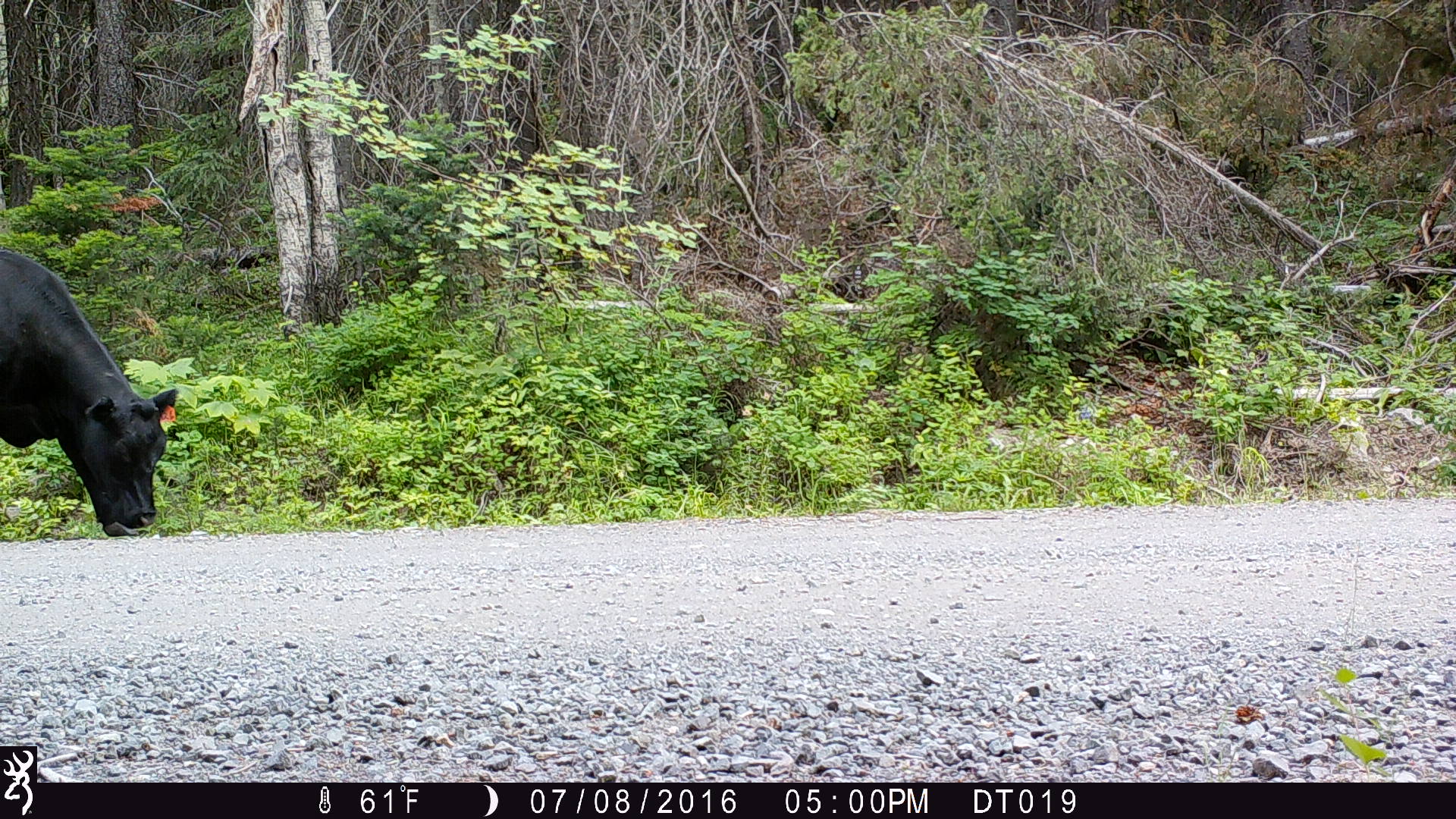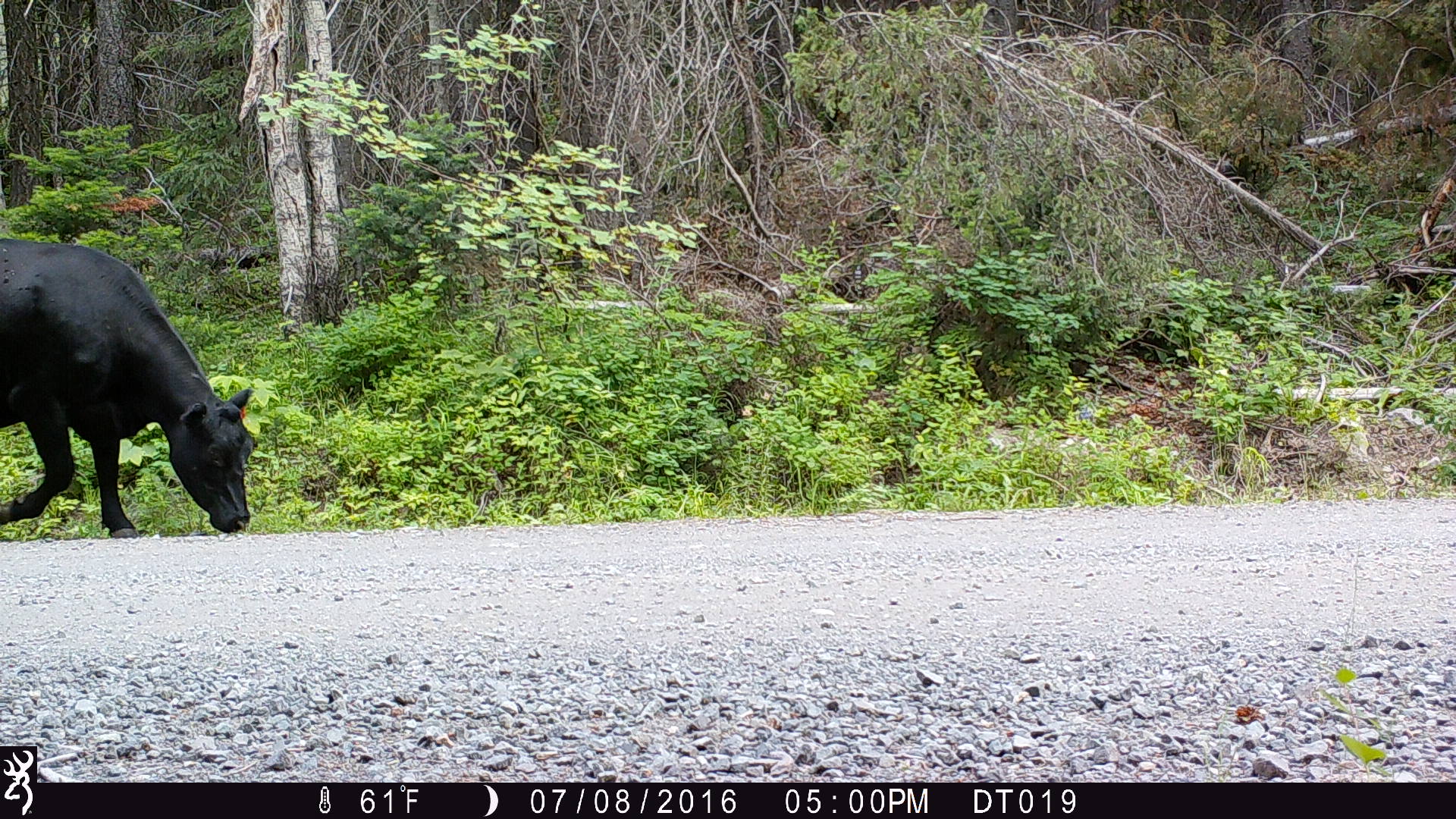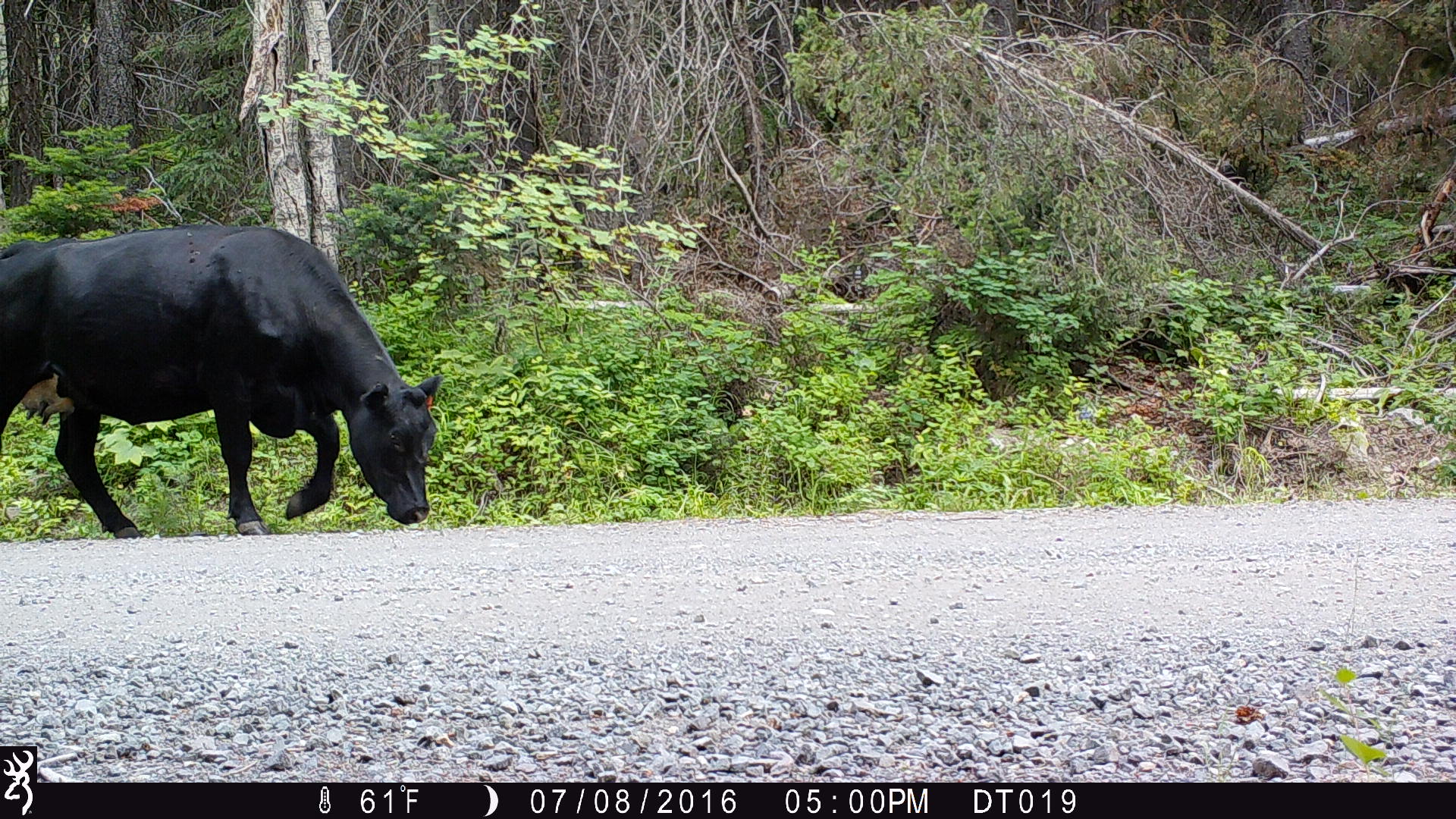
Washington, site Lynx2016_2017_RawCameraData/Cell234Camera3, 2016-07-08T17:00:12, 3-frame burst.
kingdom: Animalia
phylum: Chordata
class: Mammalia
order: Artiodactyla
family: Bovidae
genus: Bos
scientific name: Bos taurus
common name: domestic cattle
Domestic cattle (Bos taurus). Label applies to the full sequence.